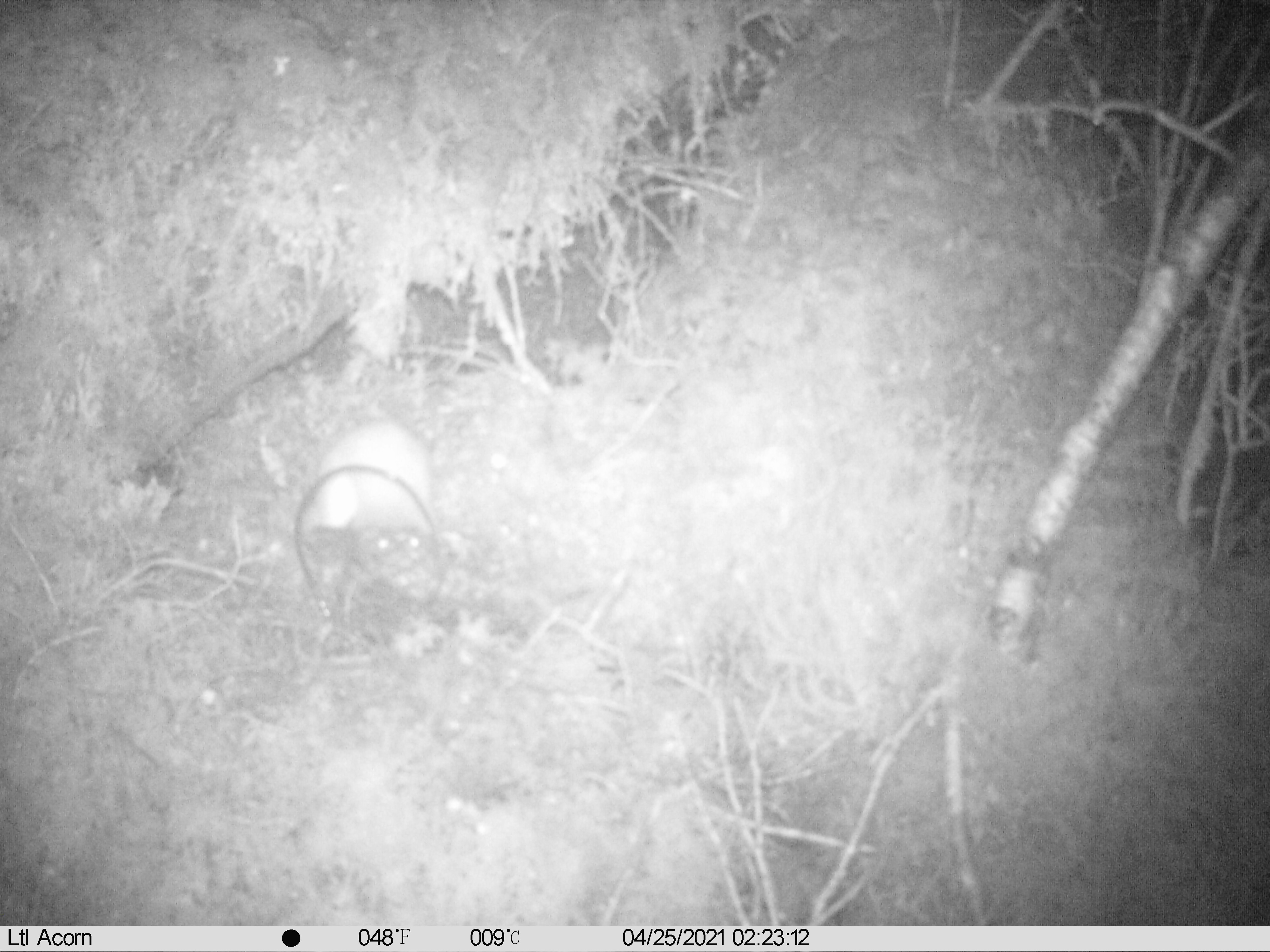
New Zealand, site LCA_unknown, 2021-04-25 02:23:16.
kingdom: Animalia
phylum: Chordata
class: Mammalia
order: Carnivora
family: Mustelidae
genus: Mustela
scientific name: Mustela erminea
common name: stoat